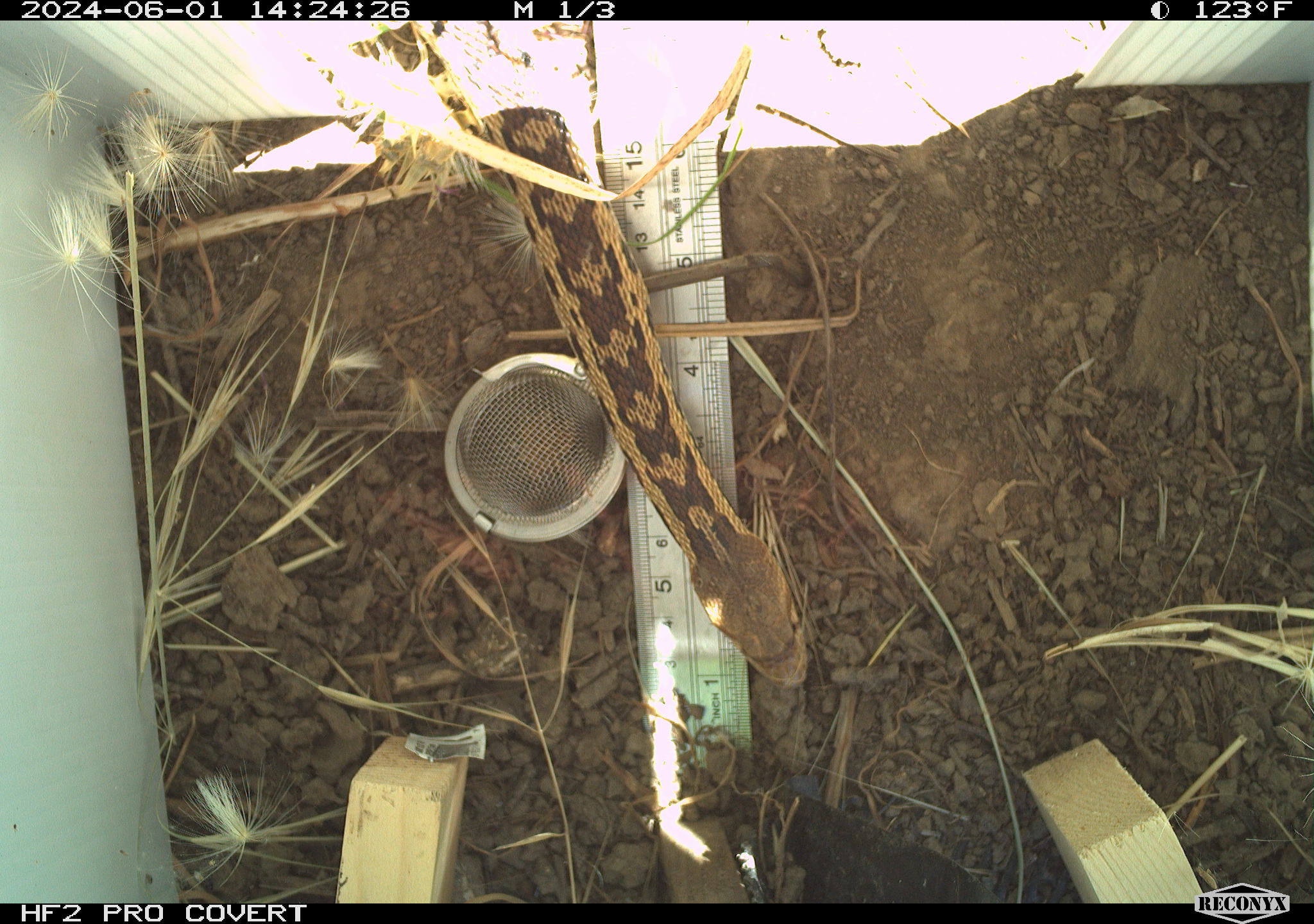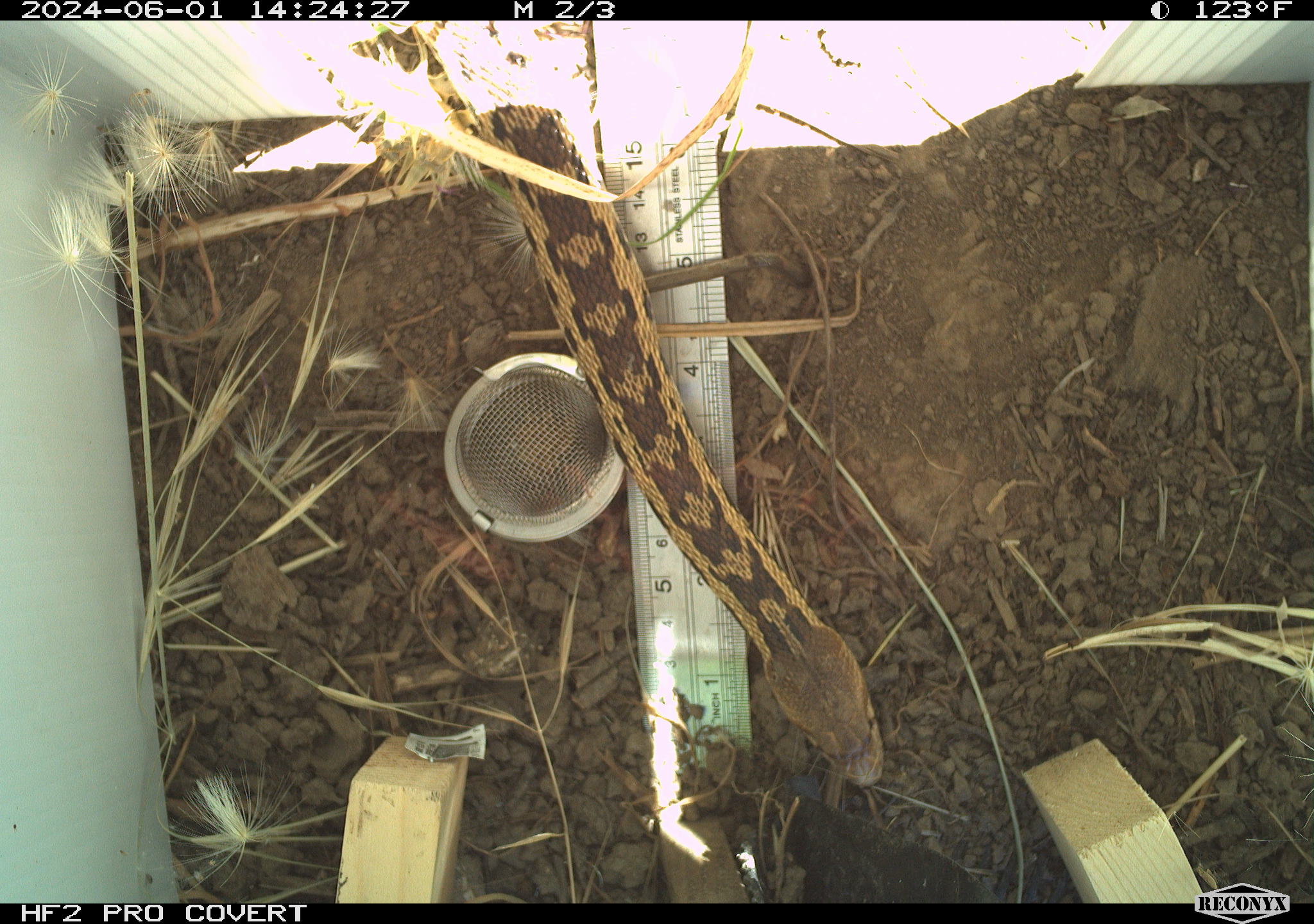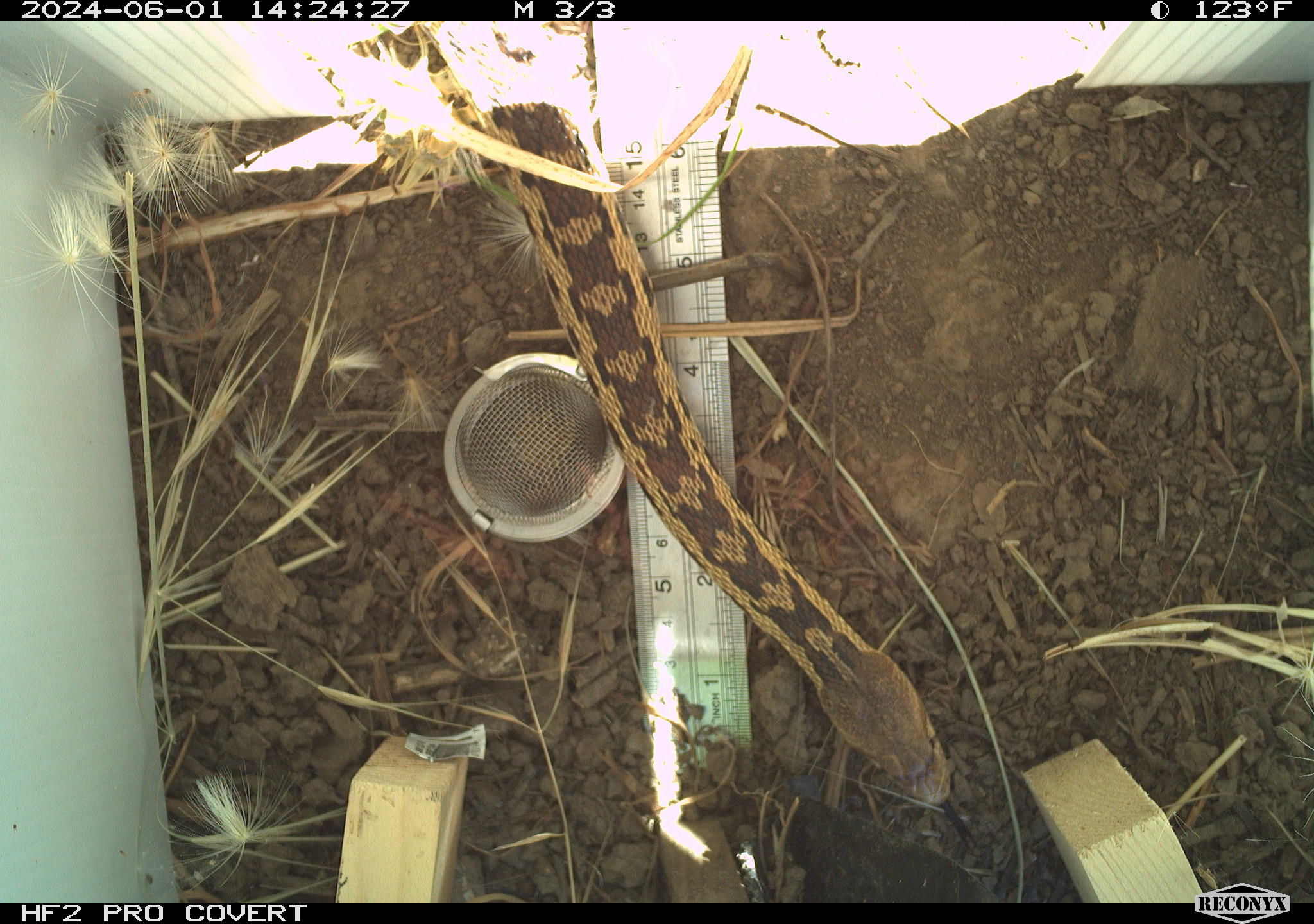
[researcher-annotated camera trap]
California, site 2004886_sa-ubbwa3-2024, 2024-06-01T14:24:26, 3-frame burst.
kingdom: Animalia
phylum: Chordata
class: Reptilia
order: Squamata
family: Colubridae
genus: Pituophis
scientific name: Pituophis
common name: bullsnakes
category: pituophis species